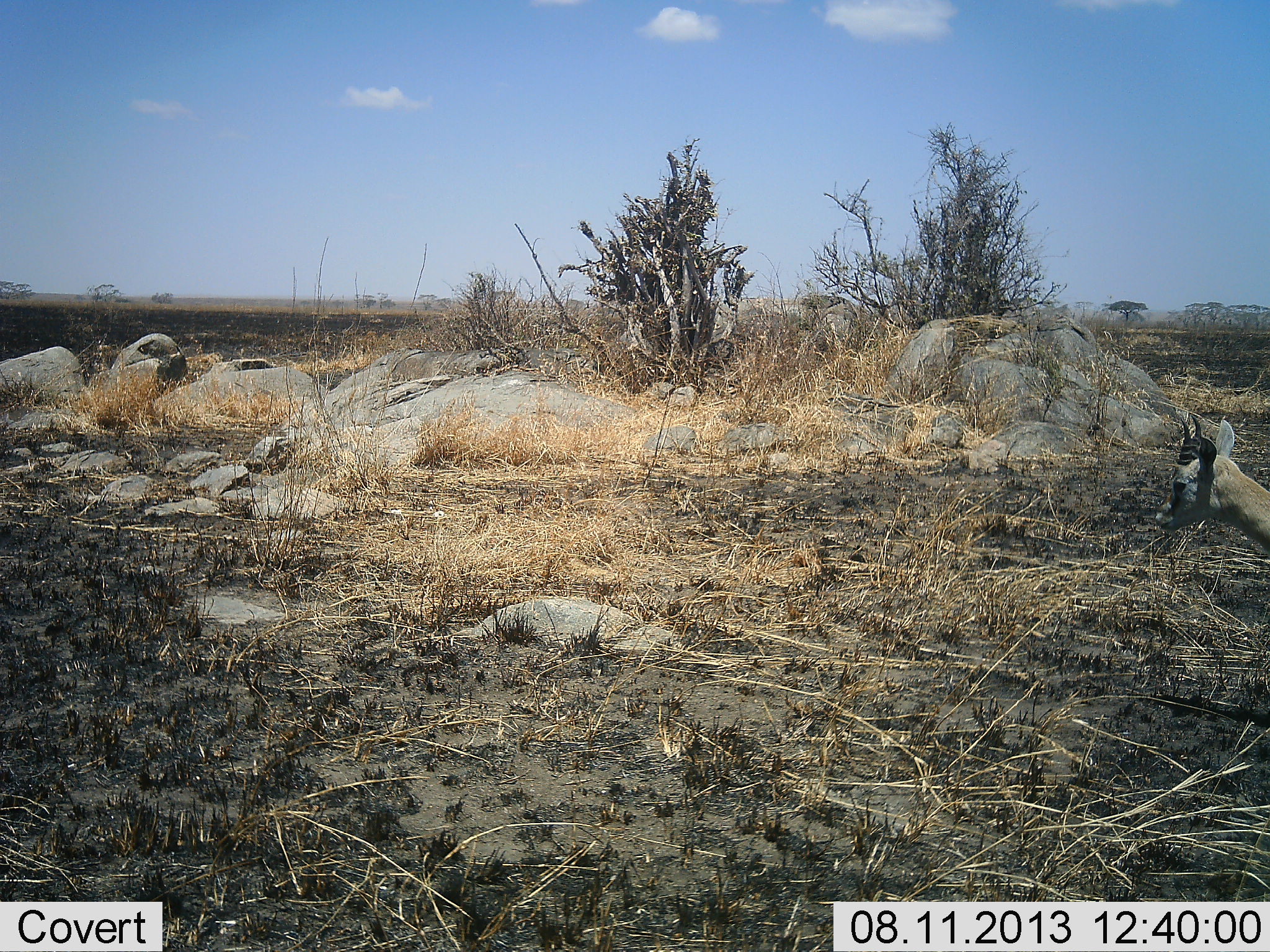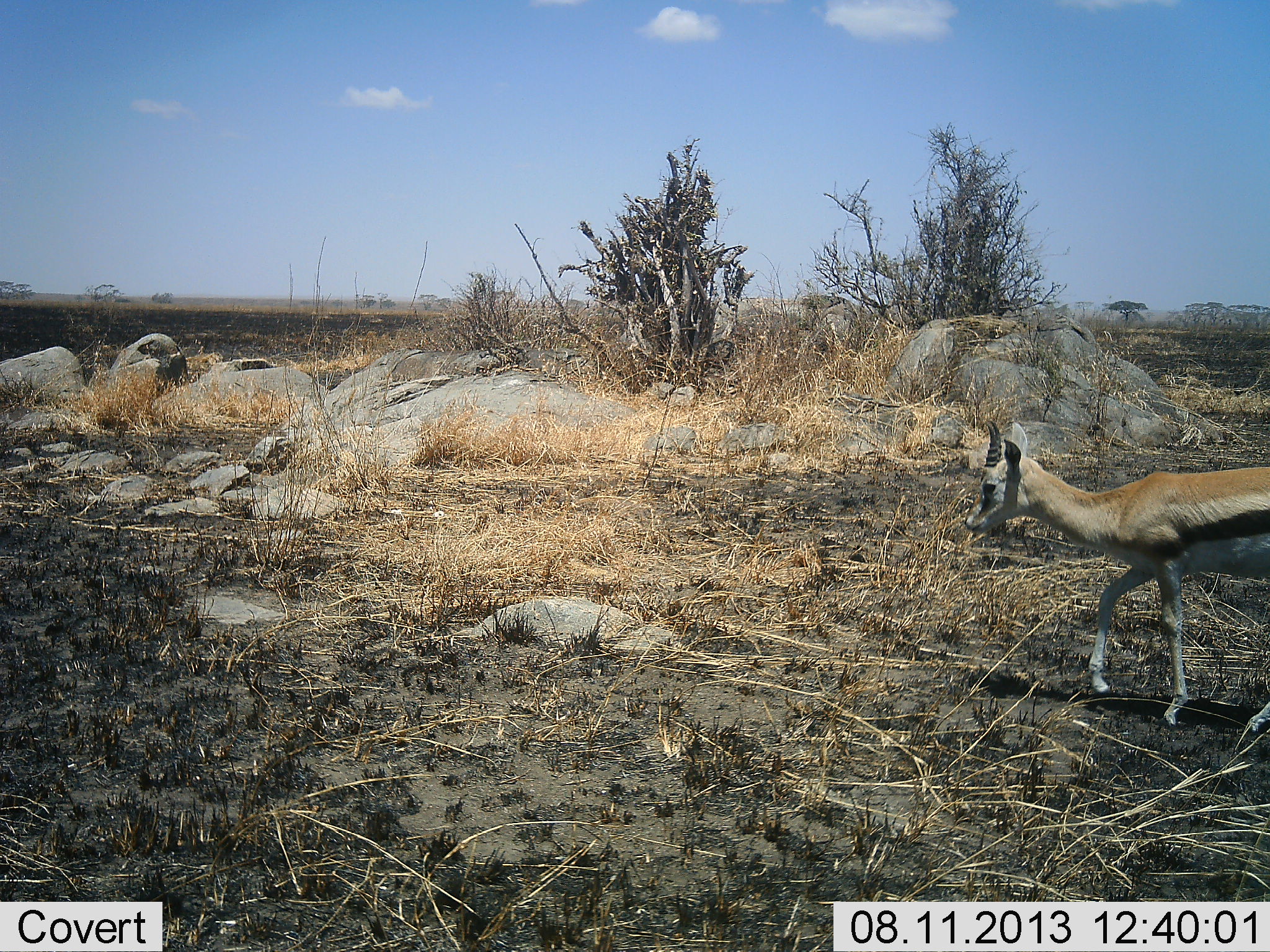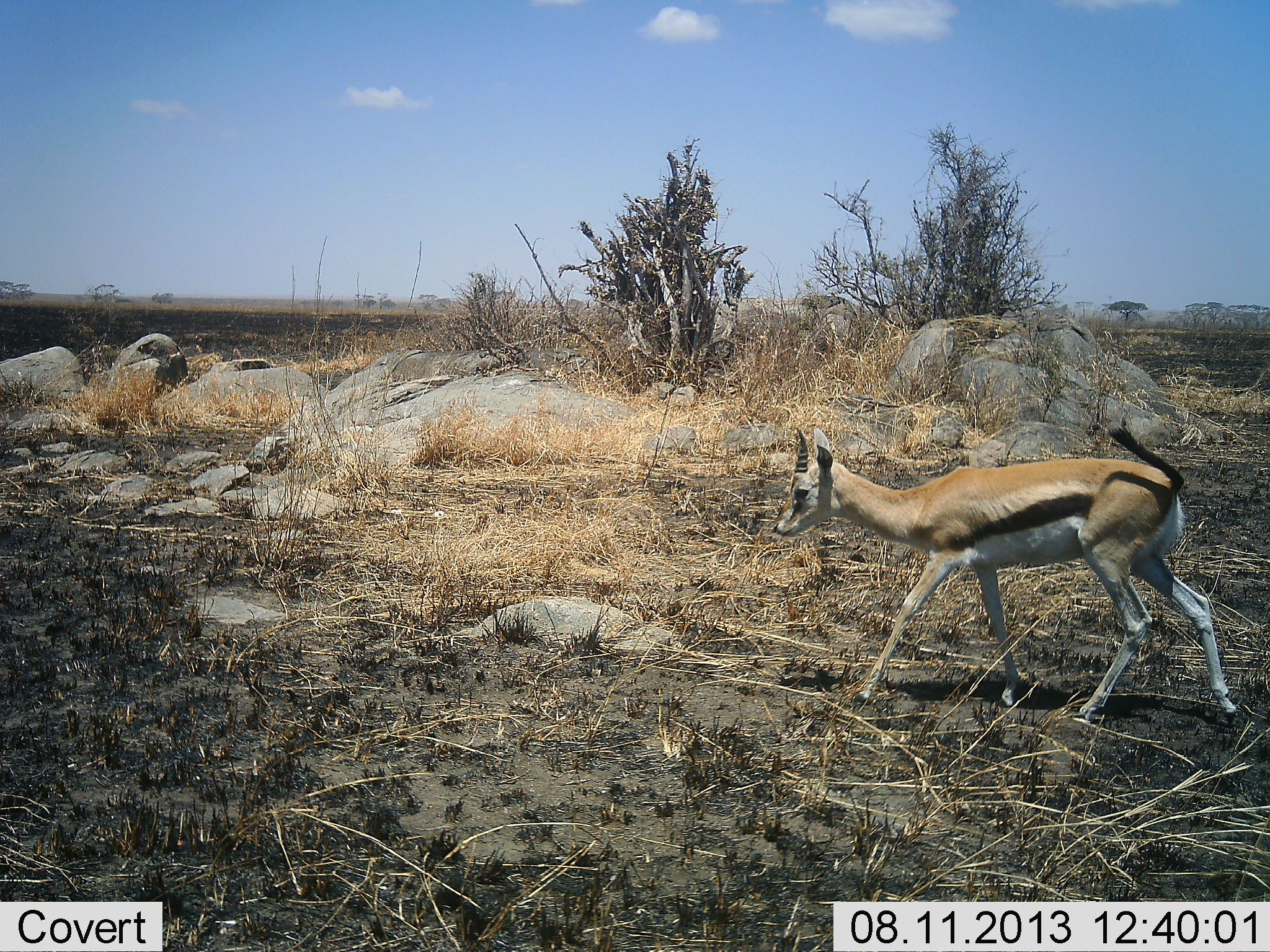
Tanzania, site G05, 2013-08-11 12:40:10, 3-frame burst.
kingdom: Animalia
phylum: Chordata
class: Mammalia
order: Artiodactyla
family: Bovidae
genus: Eudorcas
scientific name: Eudorcas thomsonii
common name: thomson's gazelle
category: gazellethomsons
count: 1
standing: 8%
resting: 0%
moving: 100%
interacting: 0%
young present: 8%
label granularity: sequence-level